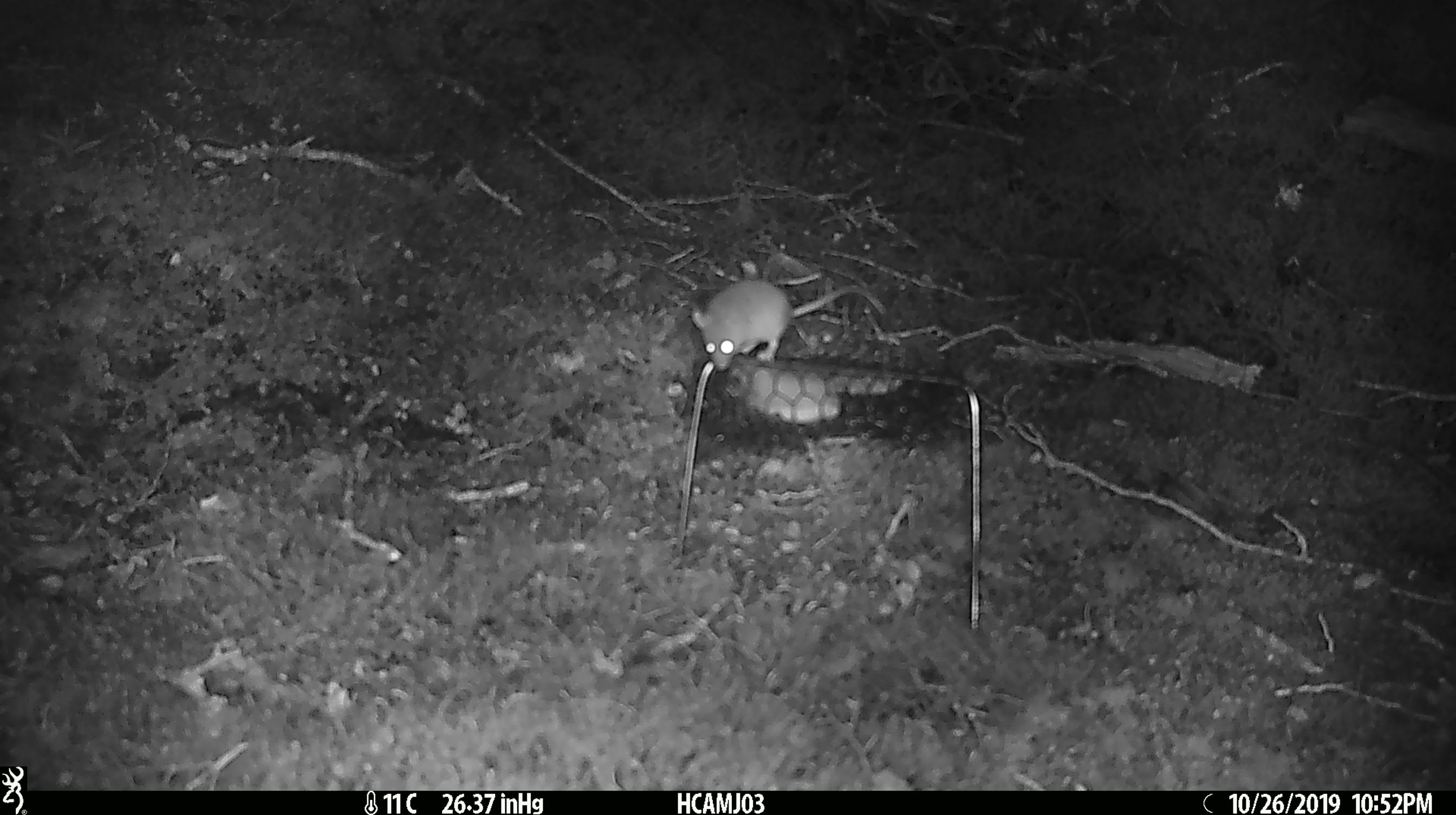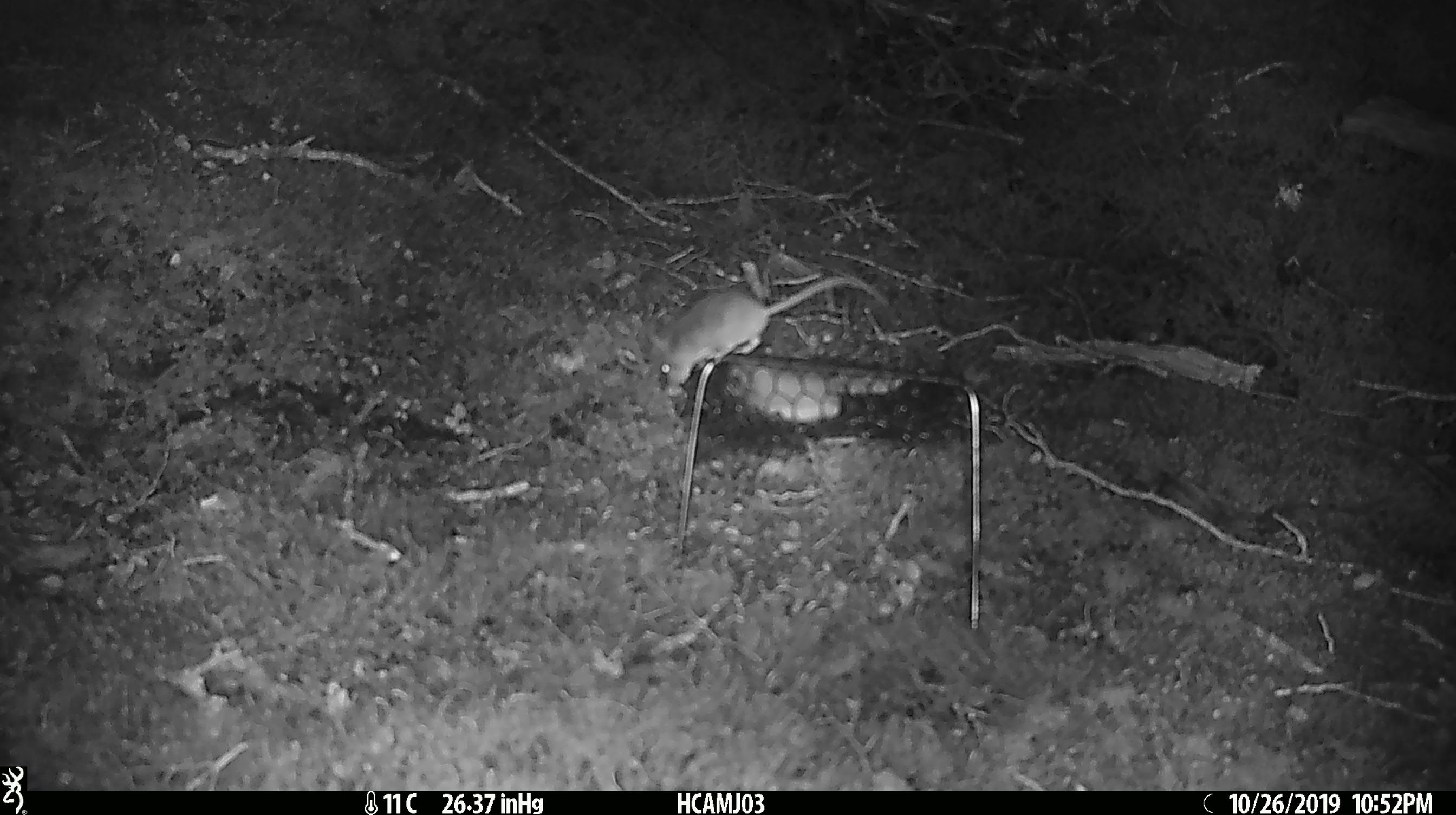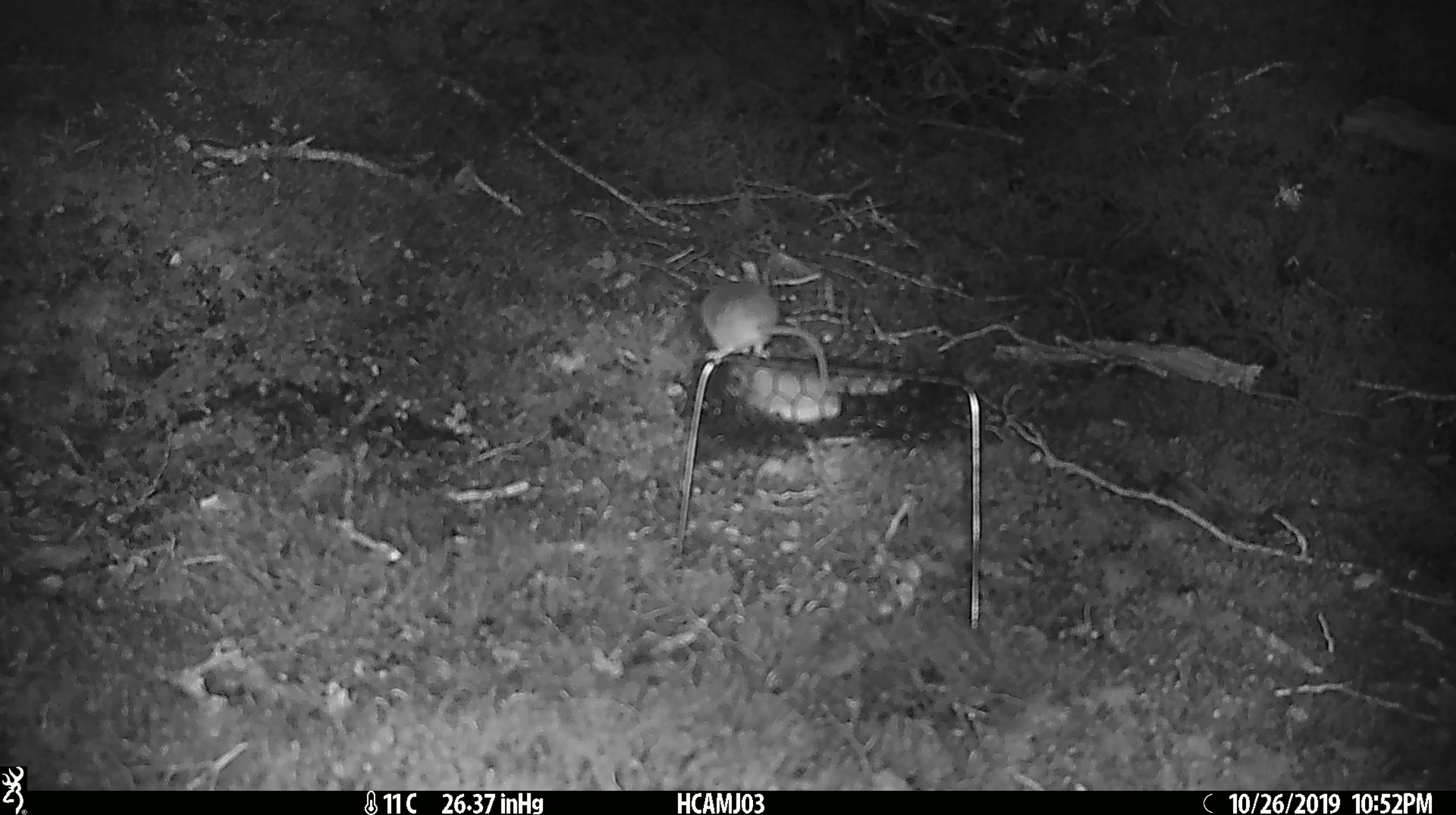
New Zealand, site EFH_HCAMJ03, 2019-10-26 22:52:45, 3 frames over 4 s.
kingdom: Animalia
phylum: Chordata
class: Mammalia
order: Rodentia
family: Muridae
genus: Mus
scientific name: Mus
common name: mouse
Mouse (Mus).